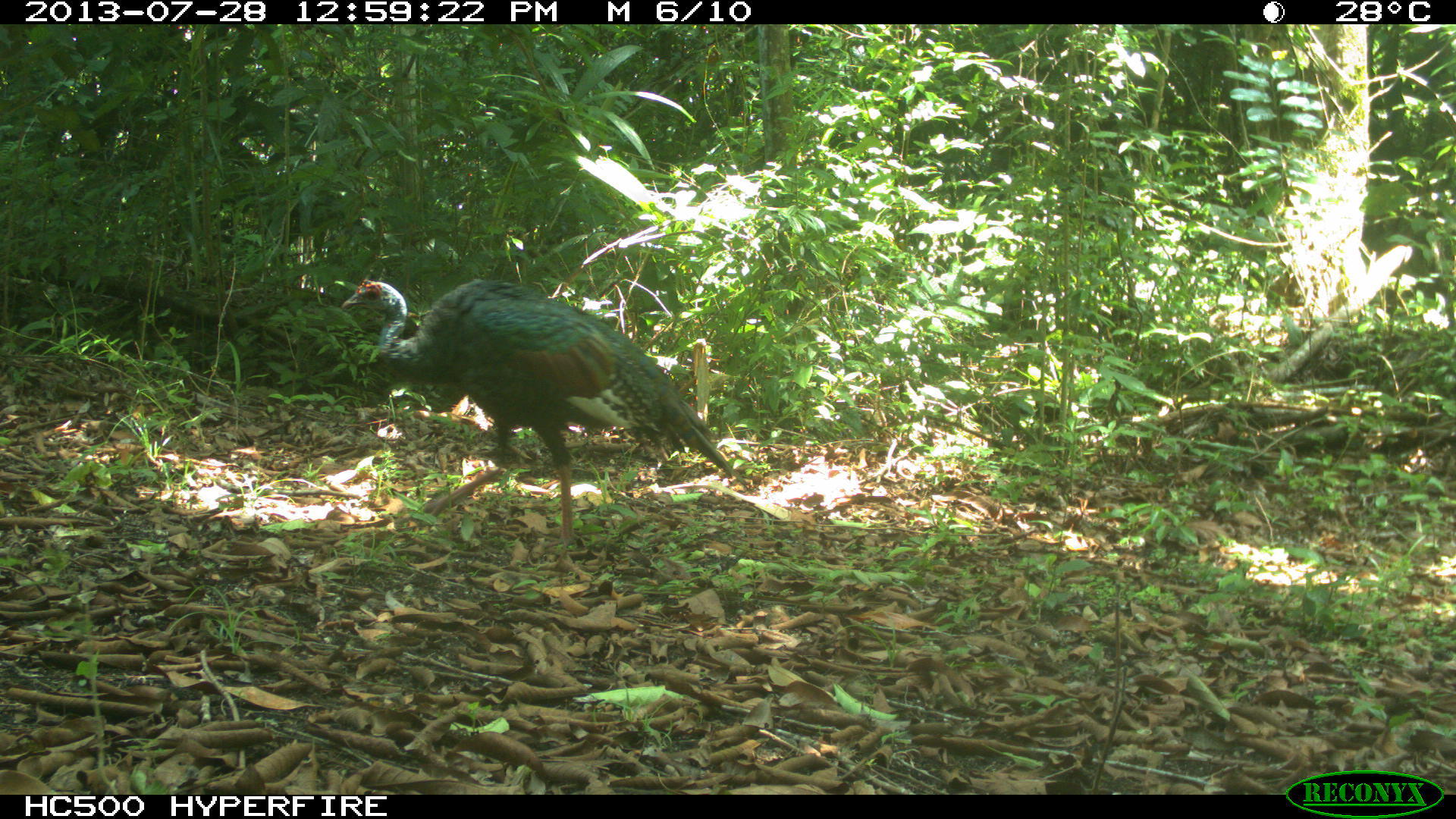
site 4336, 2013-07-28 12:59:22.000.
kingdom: Animalia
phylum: Chordata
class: Aves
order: Galliformes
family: Phasianidae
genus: Meleagris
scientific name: Meleagris ocellata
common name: ocellated turkey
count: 1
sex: male